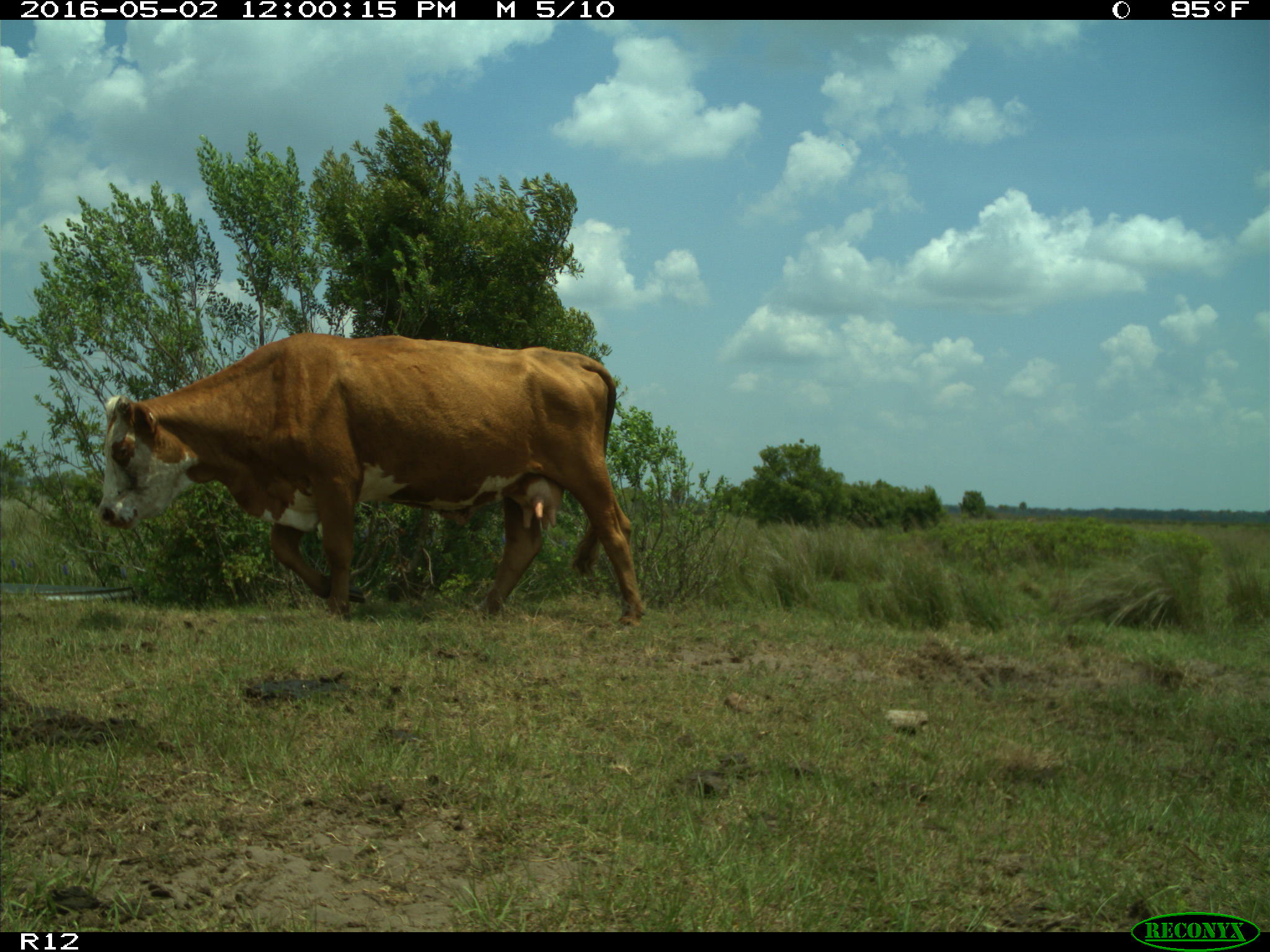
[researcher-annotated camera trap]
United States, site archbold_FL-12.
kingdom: Animalia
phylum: Chordata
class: Mammalia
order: Artiodactyla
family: Bovidae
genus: Bos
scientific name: Bos taurus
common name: domestic cow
Bos taurus (domestic cow).